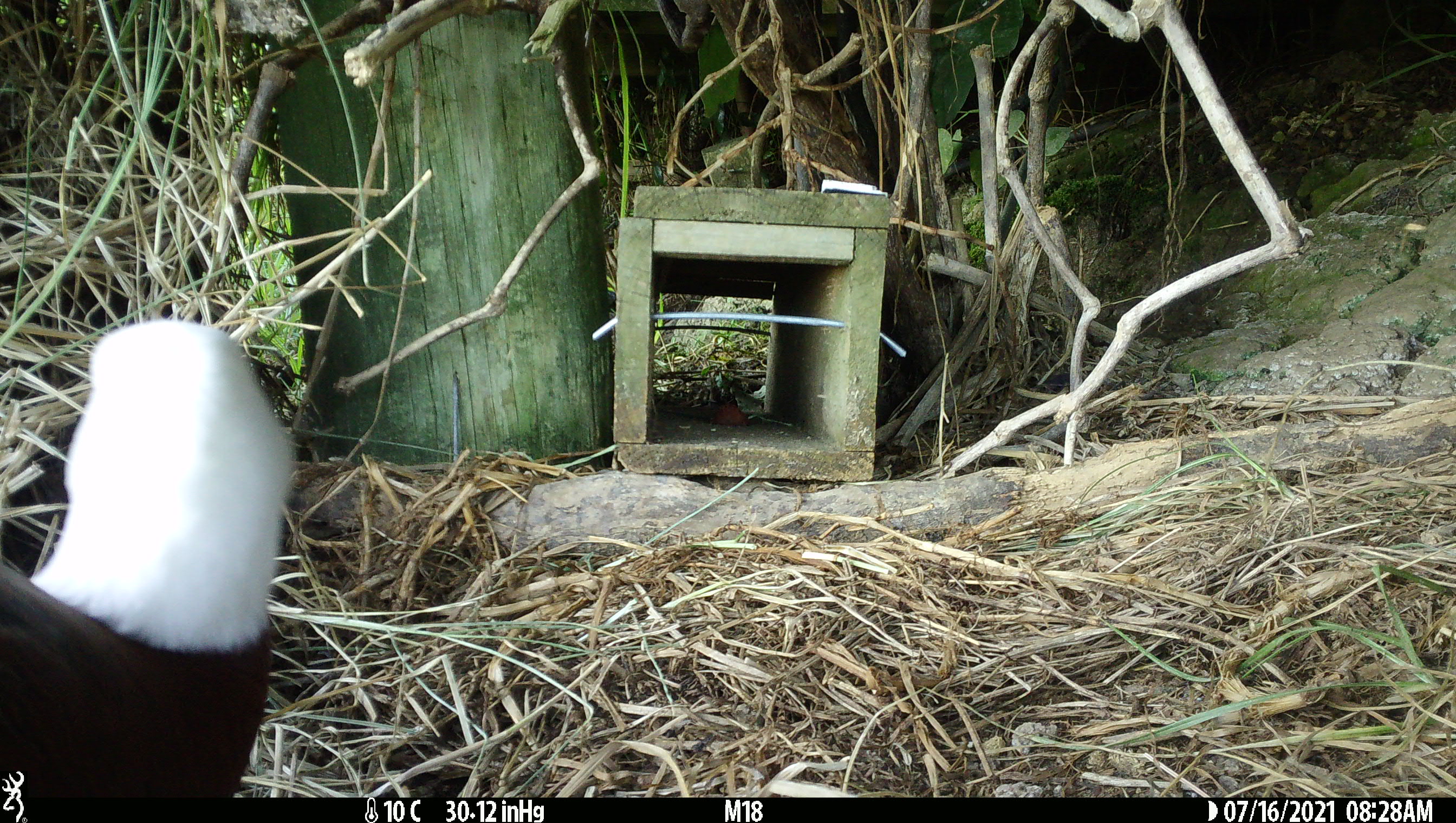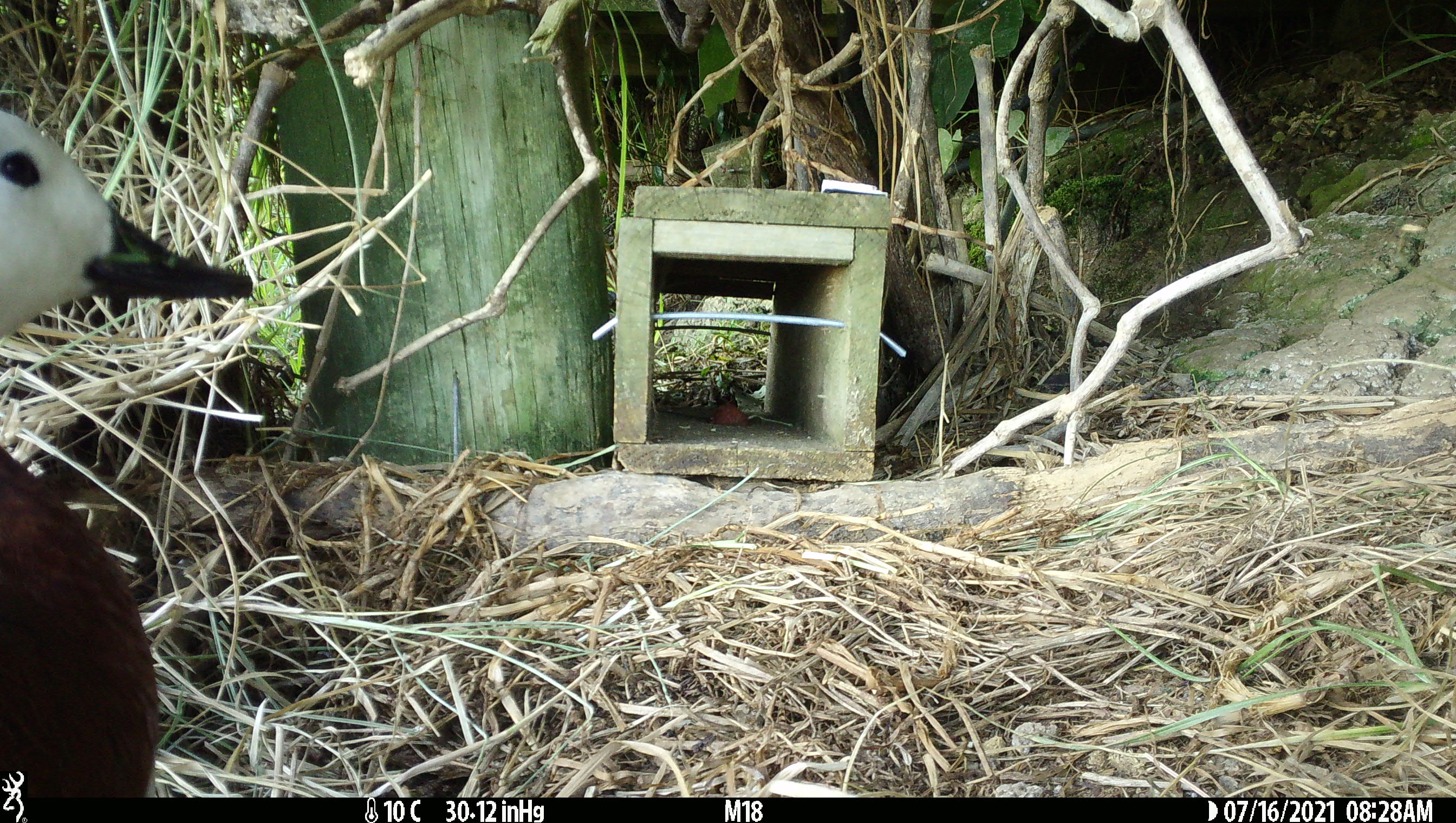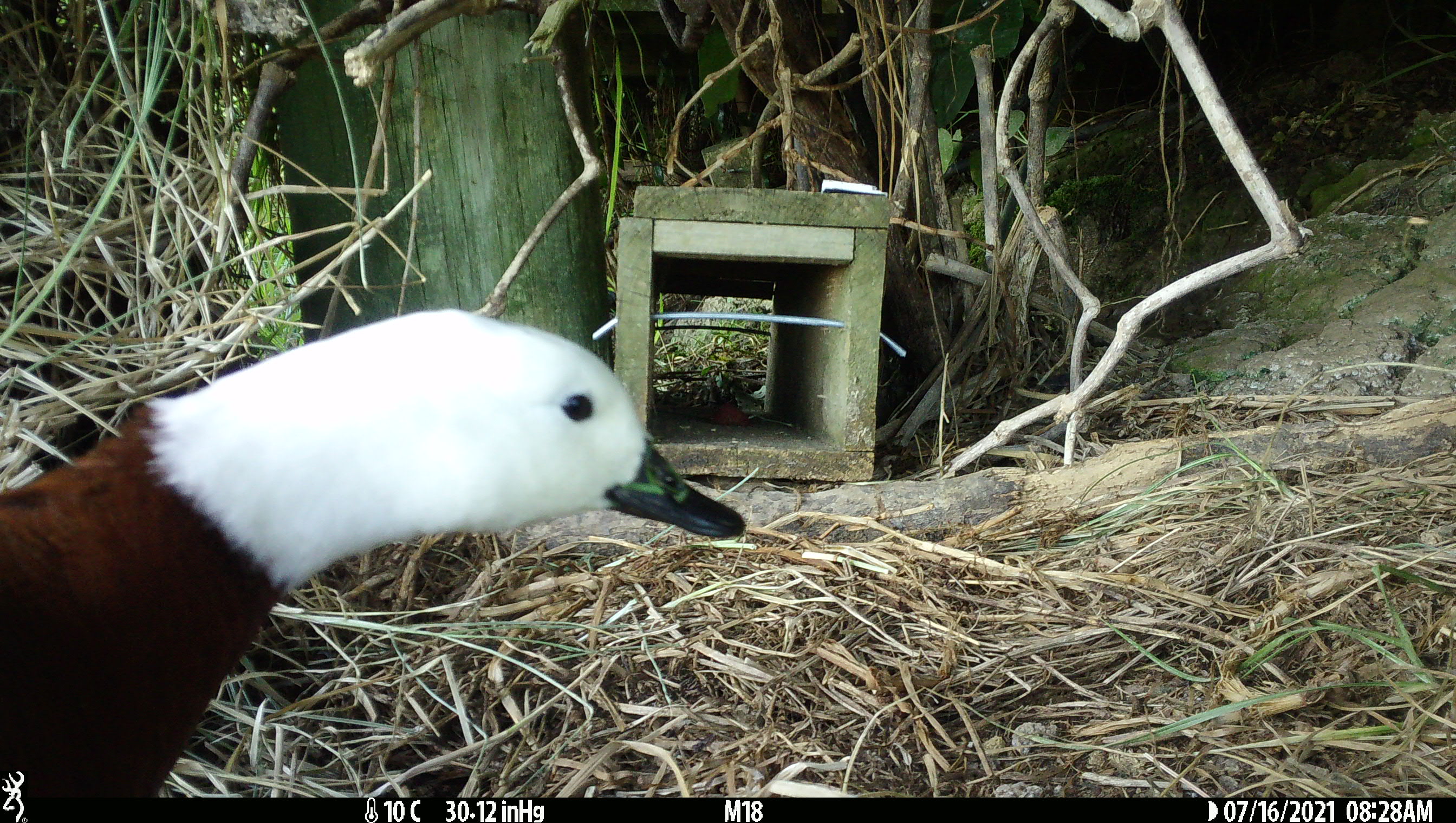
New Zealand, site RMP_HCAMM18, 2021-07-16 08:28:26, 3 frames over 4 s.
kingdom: Animalia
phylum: Chordata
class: Aves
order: Anseriformes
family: Anatidae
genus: Tadorna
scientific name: Tadorna variegata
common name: paradise shelduck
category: paradise duck